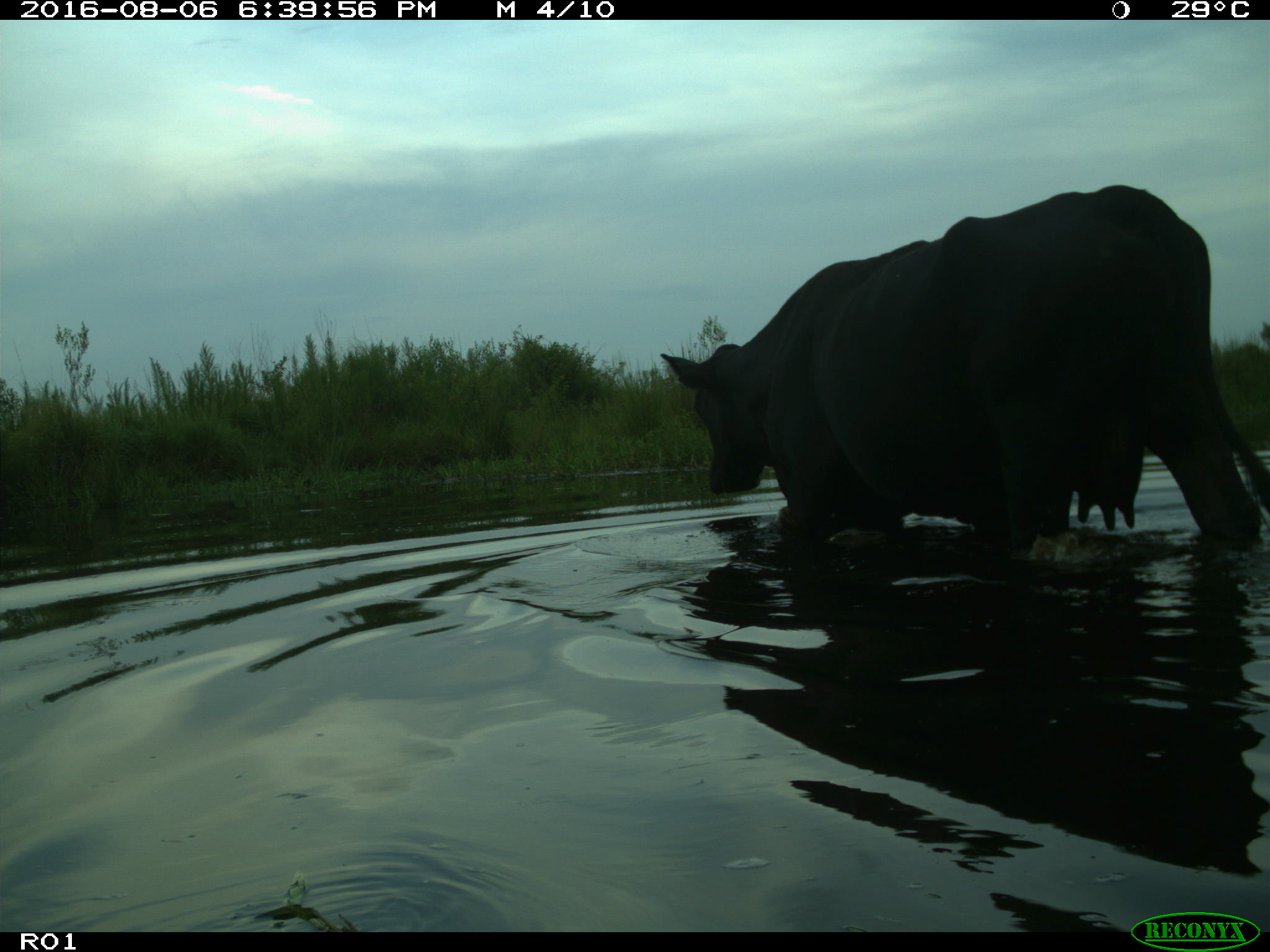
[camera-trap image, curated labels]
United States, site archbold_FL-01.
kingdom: Animalia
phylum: Chordata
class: Mammalia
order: Artiodactyla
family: Bovidae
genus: Bos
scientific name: Bos taurus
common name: domestic cow